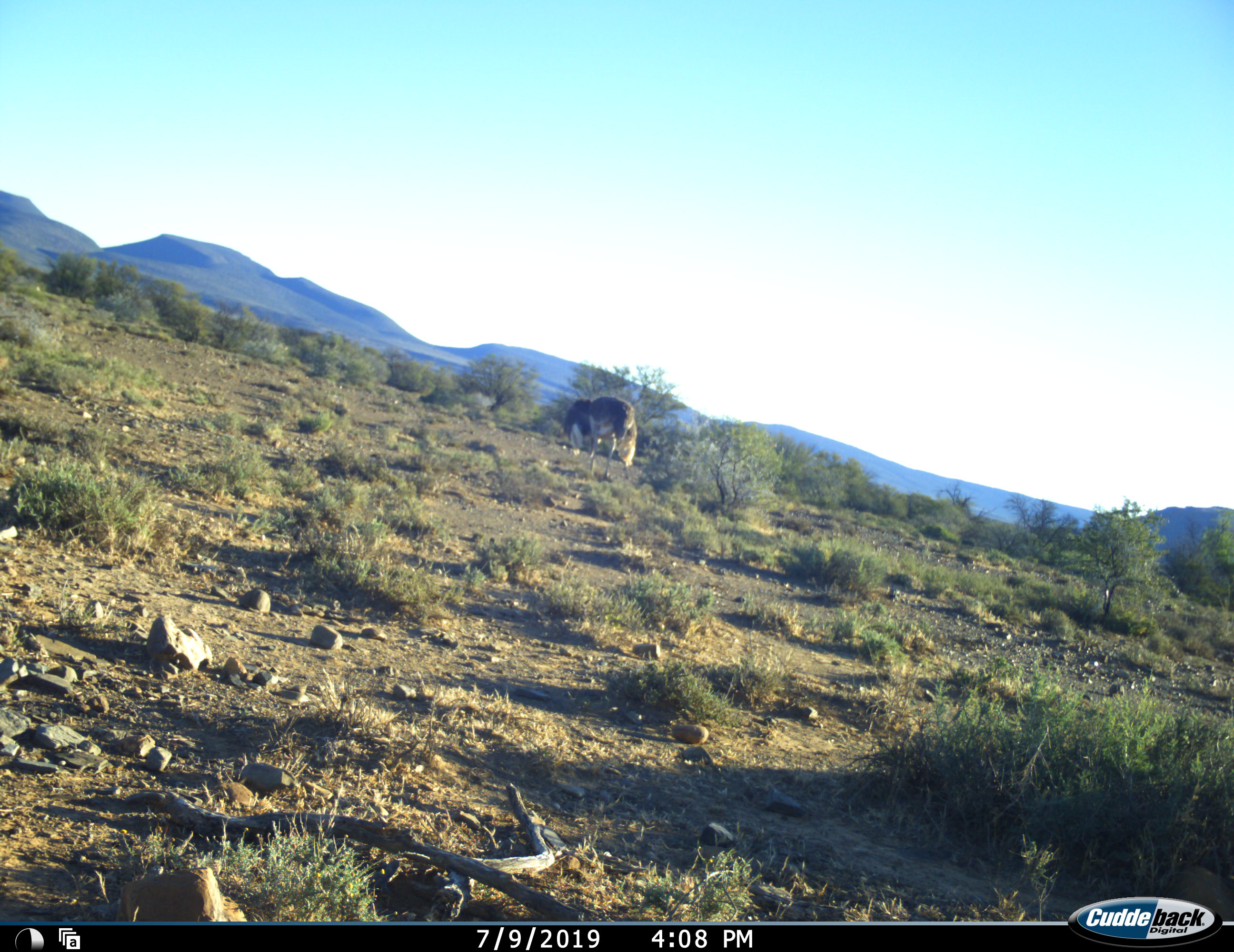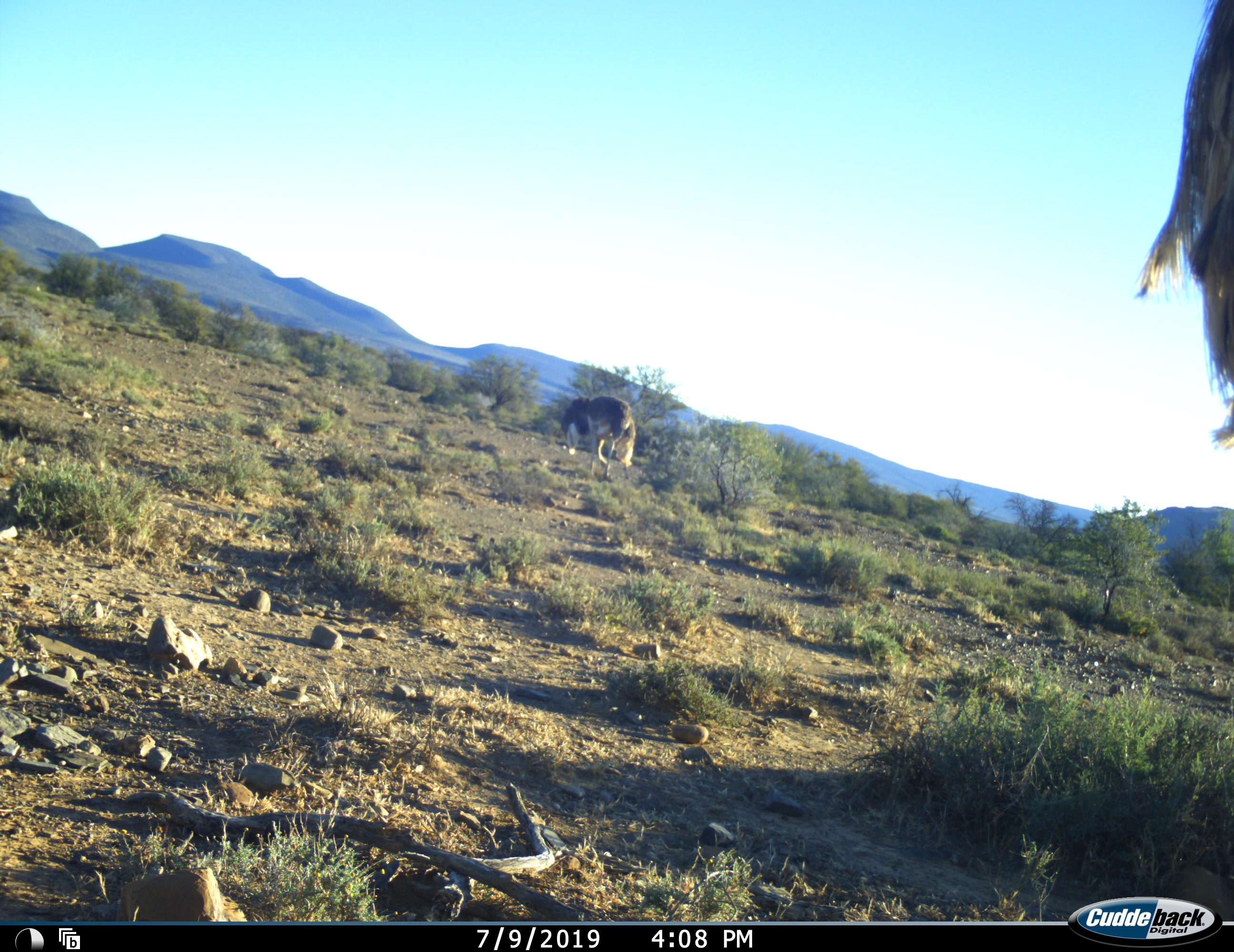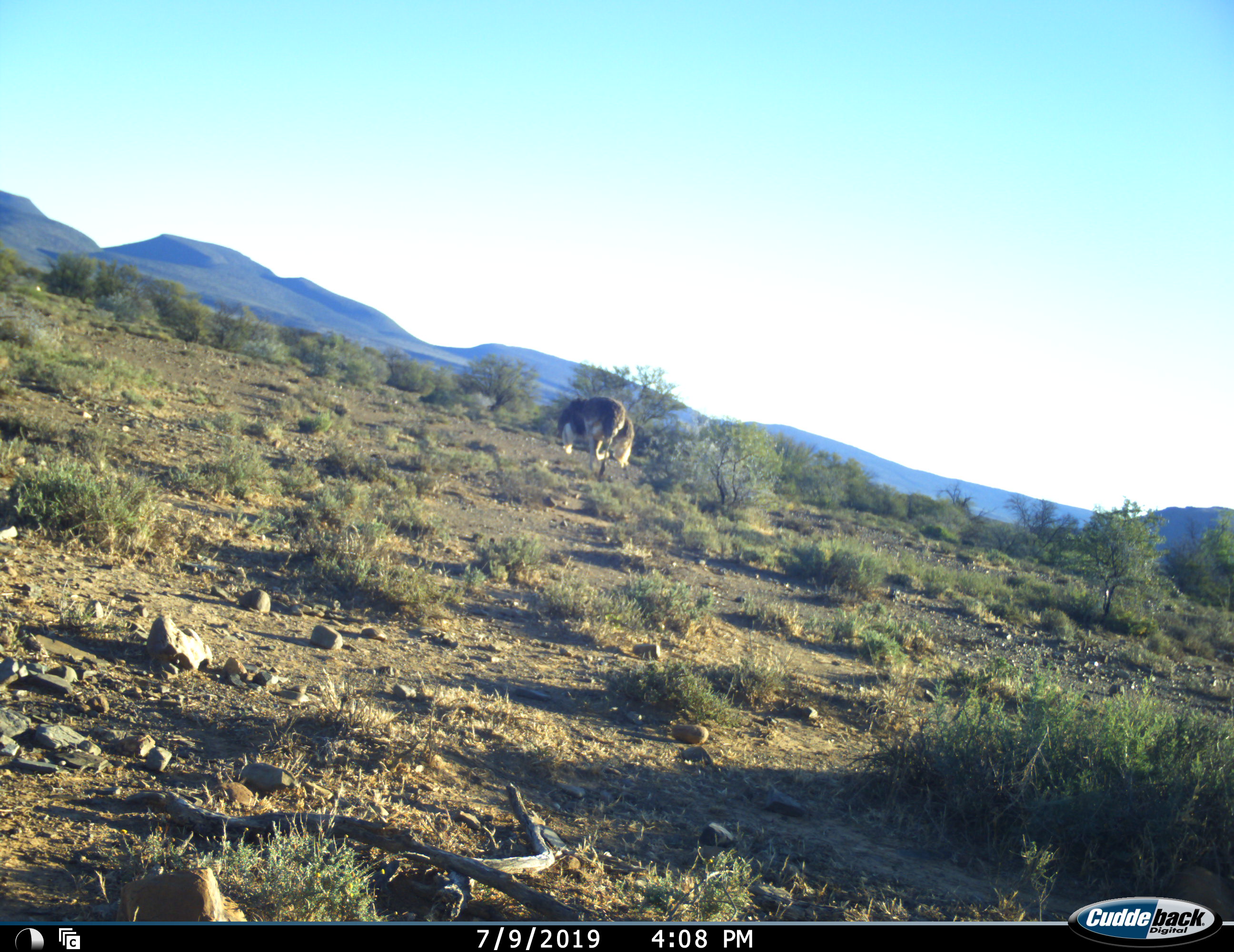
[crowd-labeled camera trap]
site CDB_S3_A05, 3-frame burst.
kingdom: Animalia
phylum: Chordata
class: Aves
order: Struthioniformes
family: Struthionidae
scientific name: Struthionidae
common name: ostrich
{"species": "ostrich (Struthionidae)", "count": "2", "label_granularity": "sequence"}